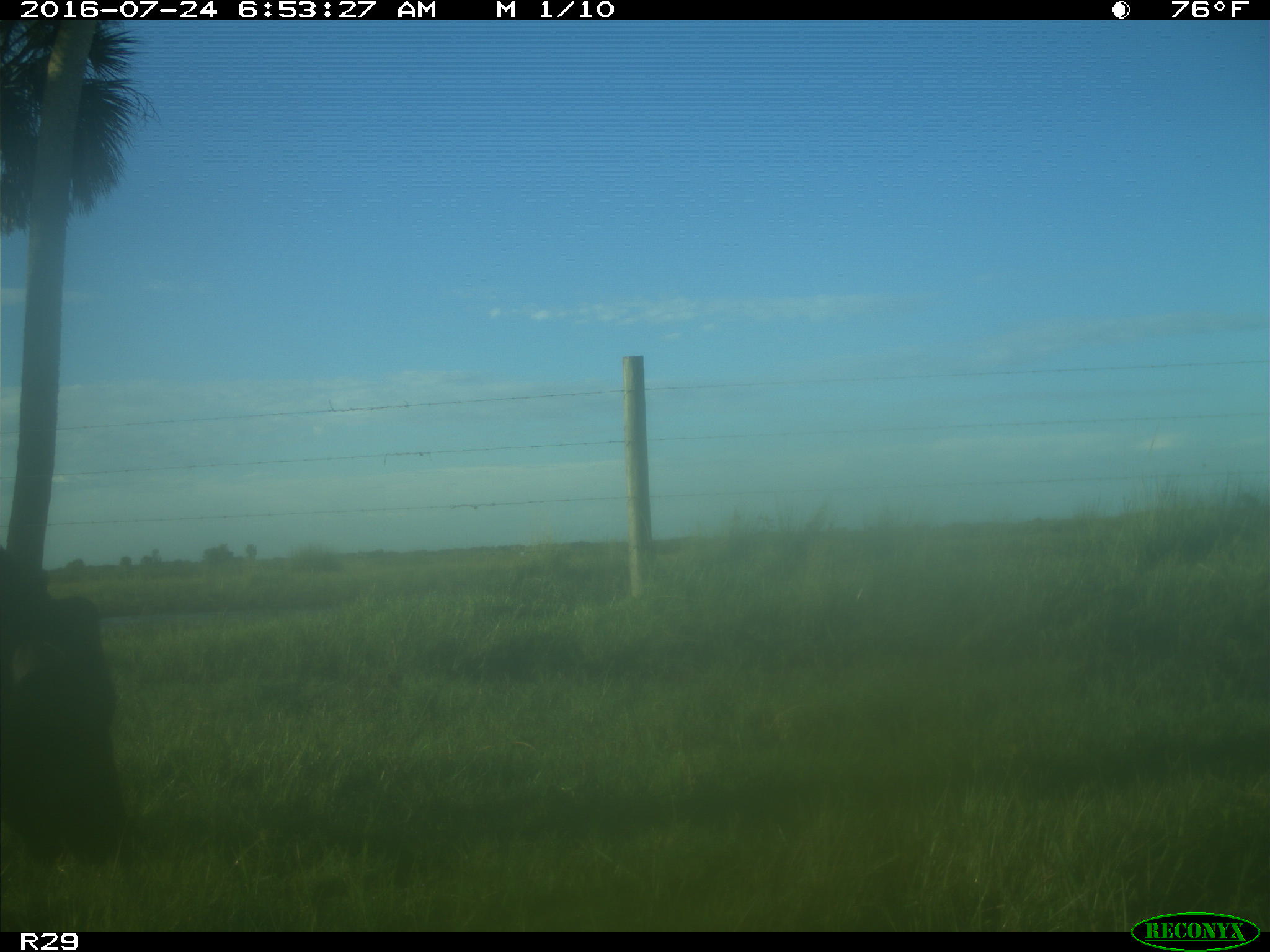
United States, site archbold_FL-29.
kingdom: Animalia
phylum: Chordata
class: Mammalia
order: Artiodactyla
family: Bovidae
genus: Bos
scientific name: Bos taurus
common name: domestic cow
Bos taurus (domestic cow).